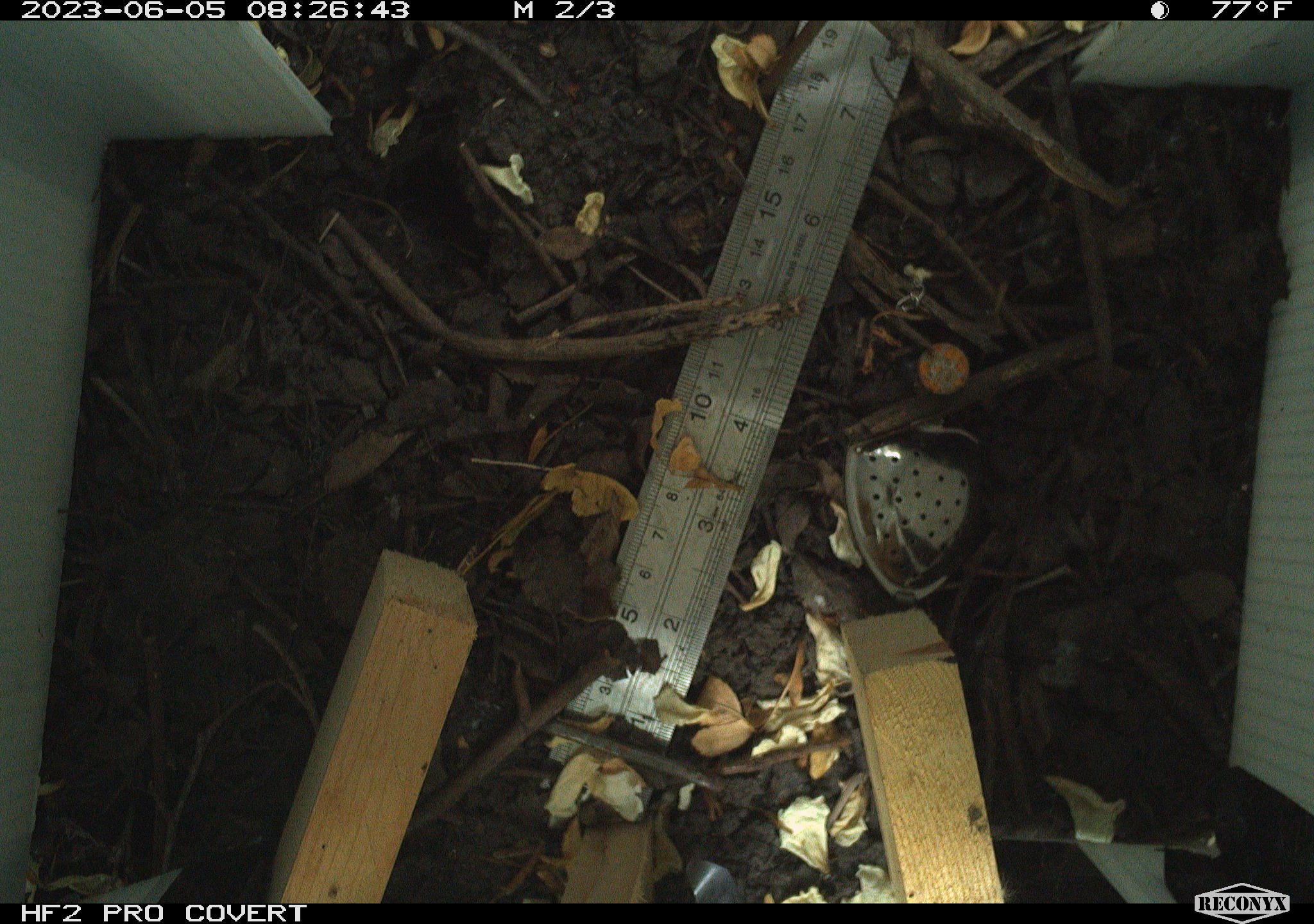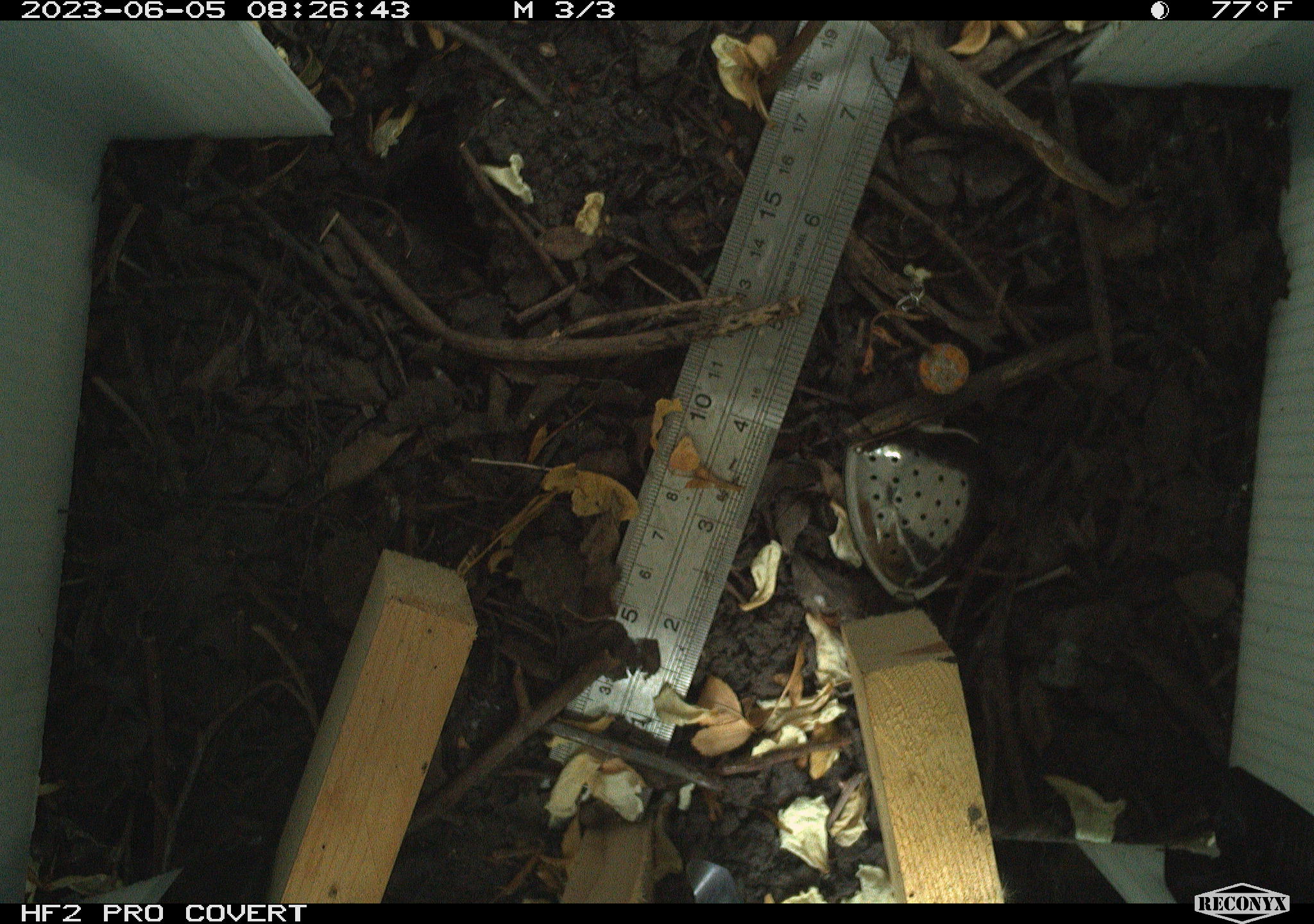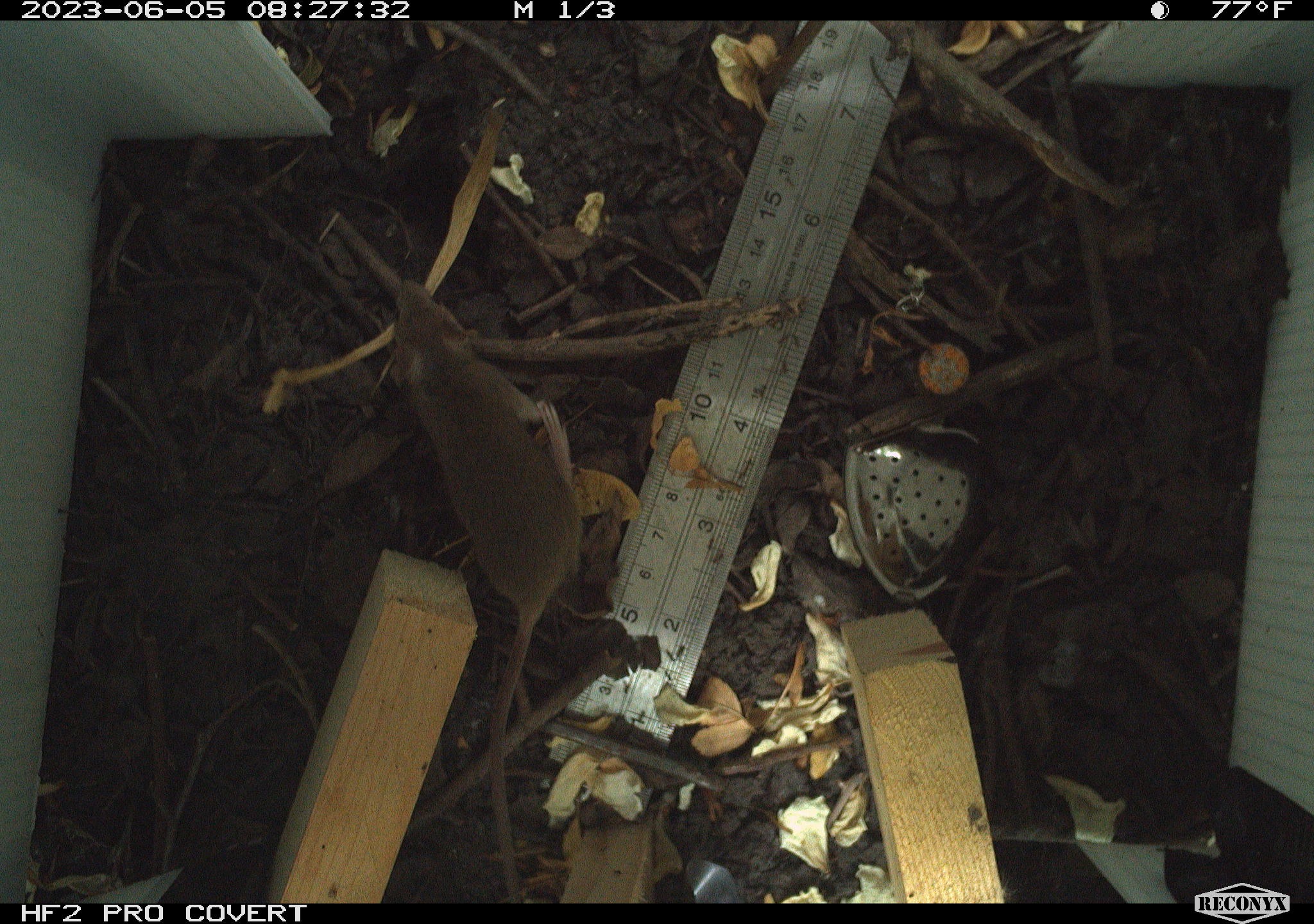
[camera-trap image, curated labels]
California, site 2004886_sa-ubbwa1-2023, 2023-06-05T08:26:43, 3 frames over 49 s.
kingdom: Animalia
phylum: Chordata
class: Mammalia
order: Rodentia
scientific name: Rodentia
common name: mouse species